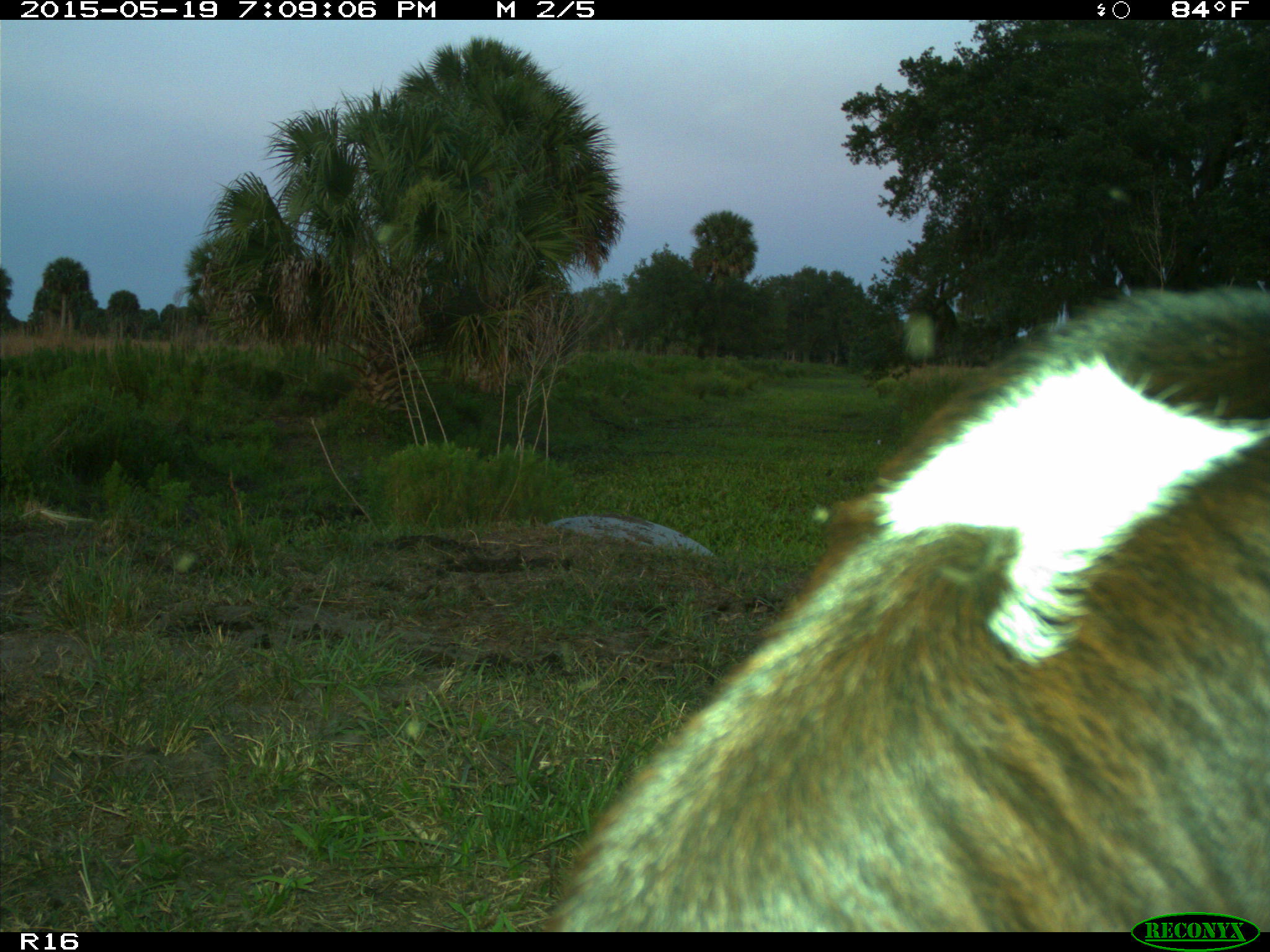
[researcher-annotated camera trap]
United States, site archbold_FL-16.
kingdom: Animalia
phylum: Chordata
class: Mammalia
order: Artiodactyla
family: Bovidae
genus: Bos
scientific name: Bos taurus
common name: domestic cow